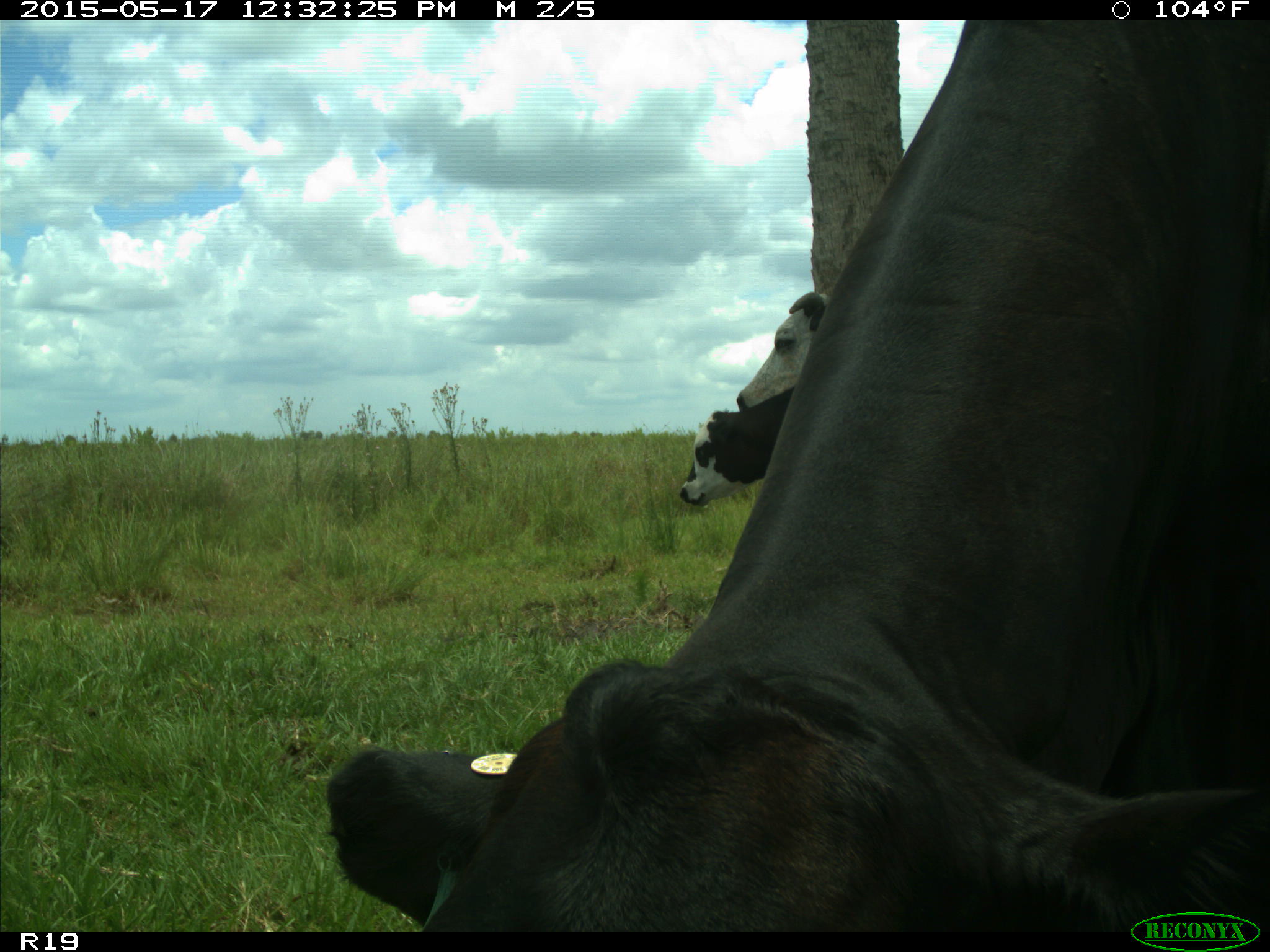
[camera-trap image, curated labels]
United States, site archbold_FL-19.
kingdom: Animalia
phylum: Chordata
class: Mammalia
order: Artiodactyla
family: Bovidae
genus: Bos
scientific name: Bos taurus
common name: domestic cow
Bos taurus (domestic cow).